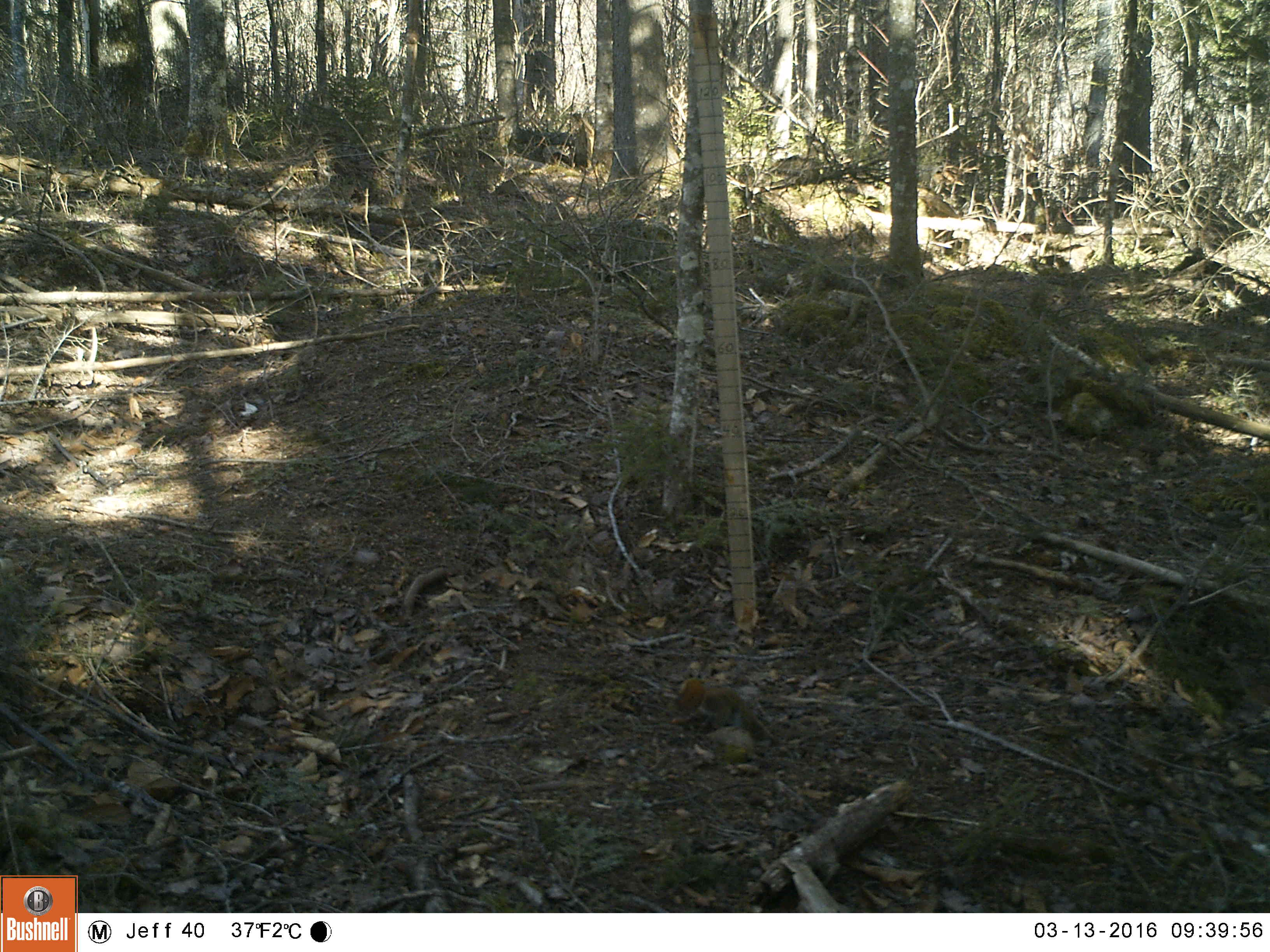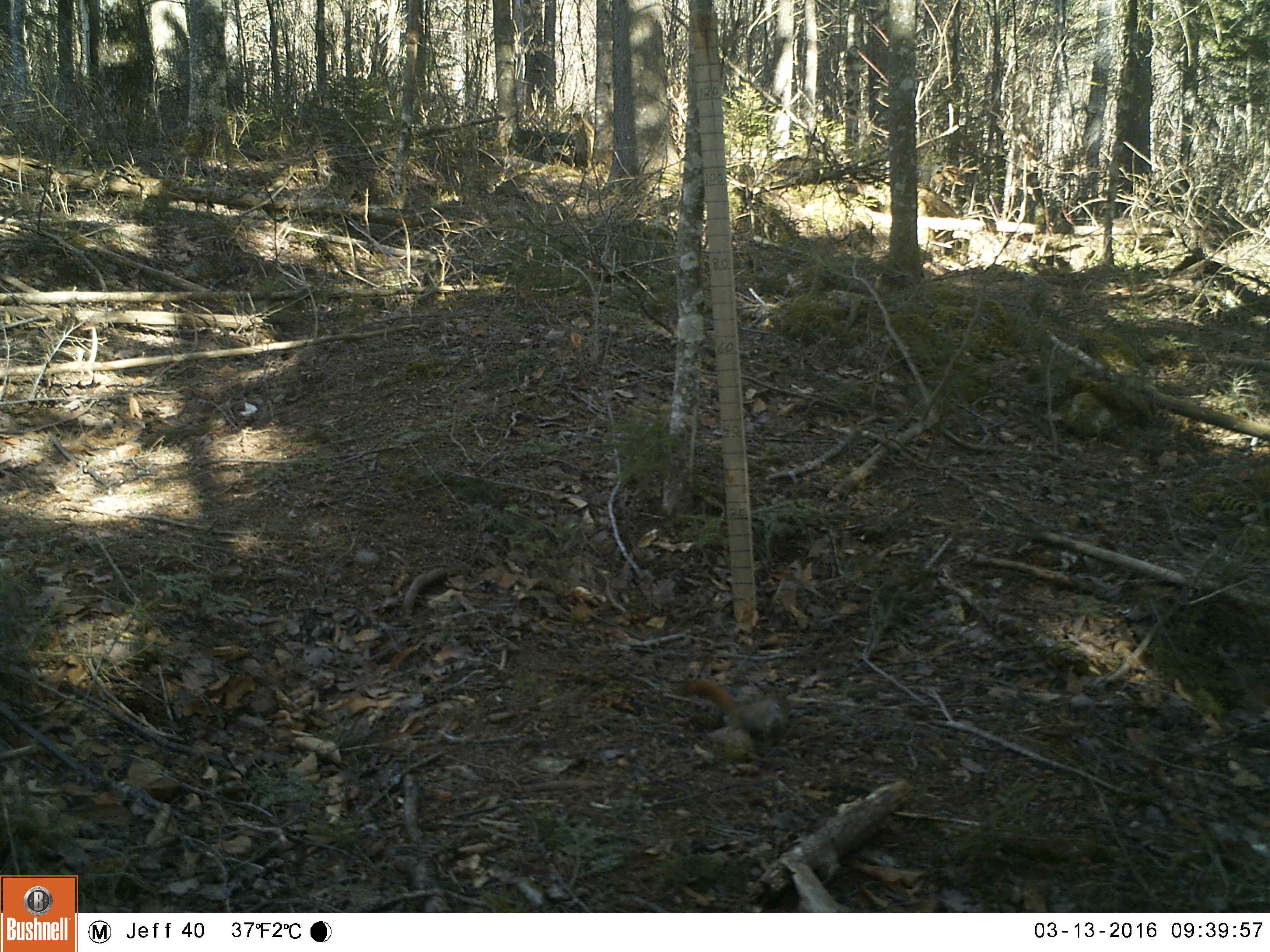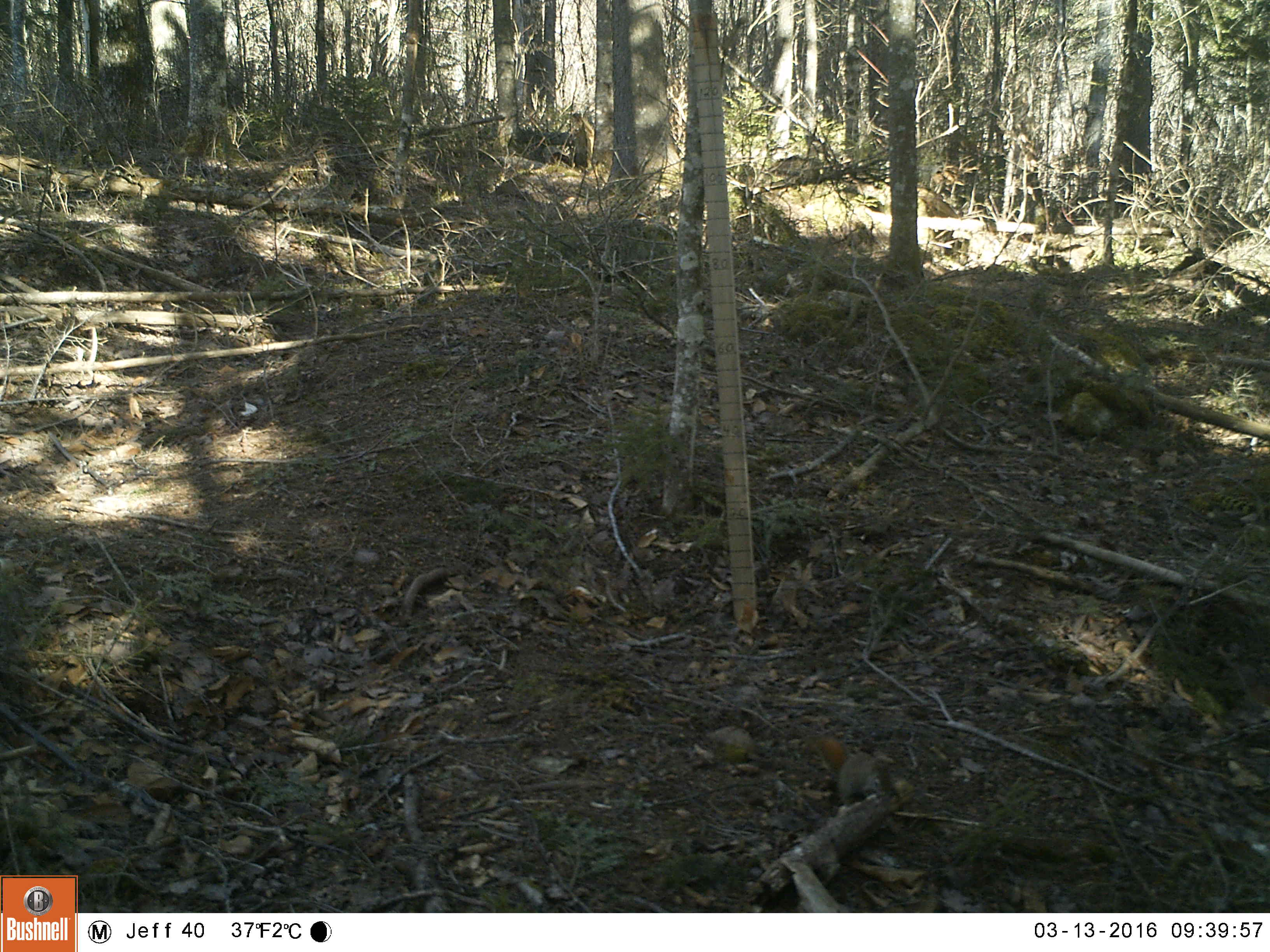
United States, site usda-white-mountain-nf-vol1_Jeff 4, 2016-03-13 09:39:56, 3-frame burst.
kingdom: Animalia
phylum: Chordata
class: Mammalia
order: Rodentia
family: Sciuridae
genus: Tamiasciurus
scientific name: Tamiasciurus hudsonicus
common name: red squirrel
Red squirrel (Tamiasciurus hudsonicus).